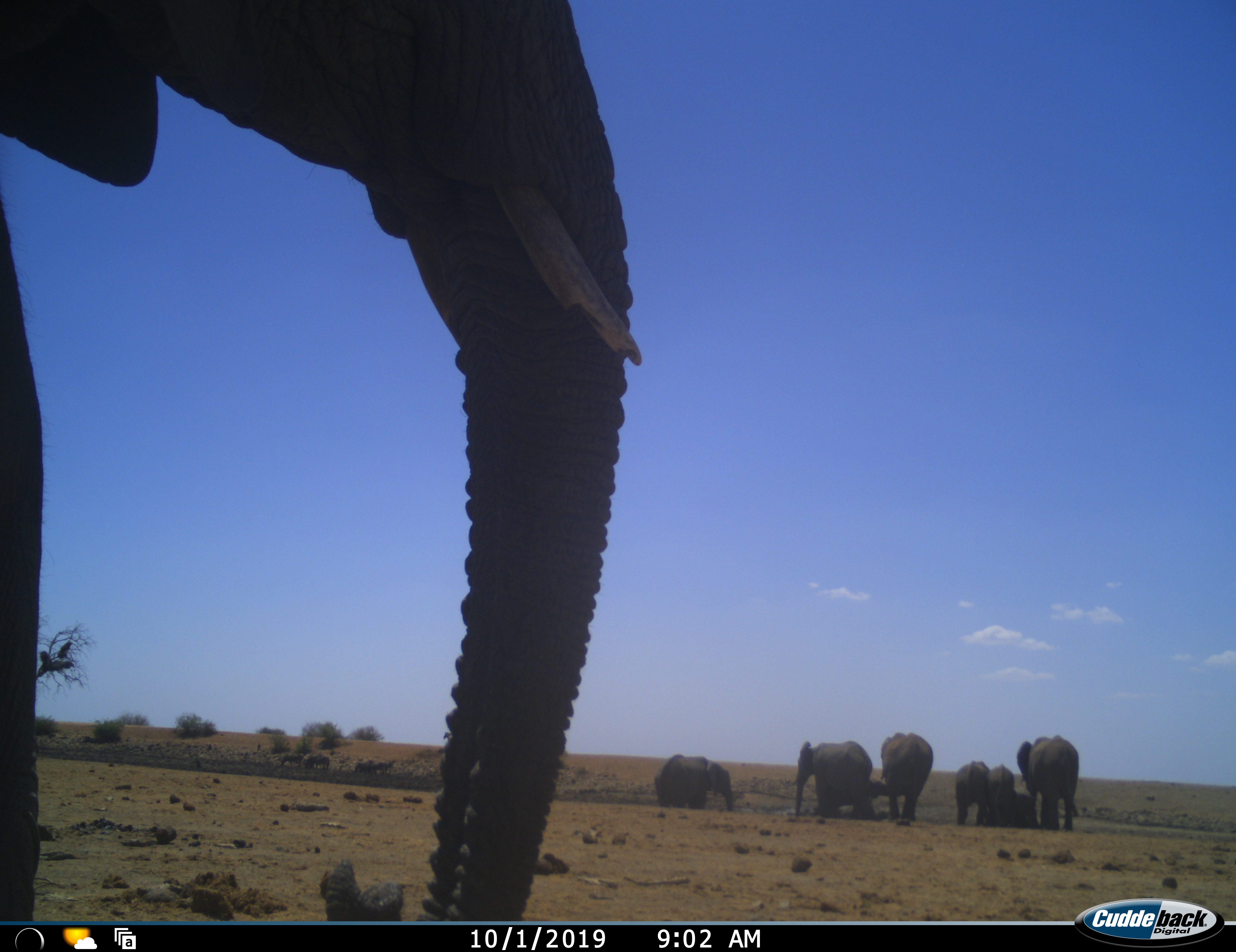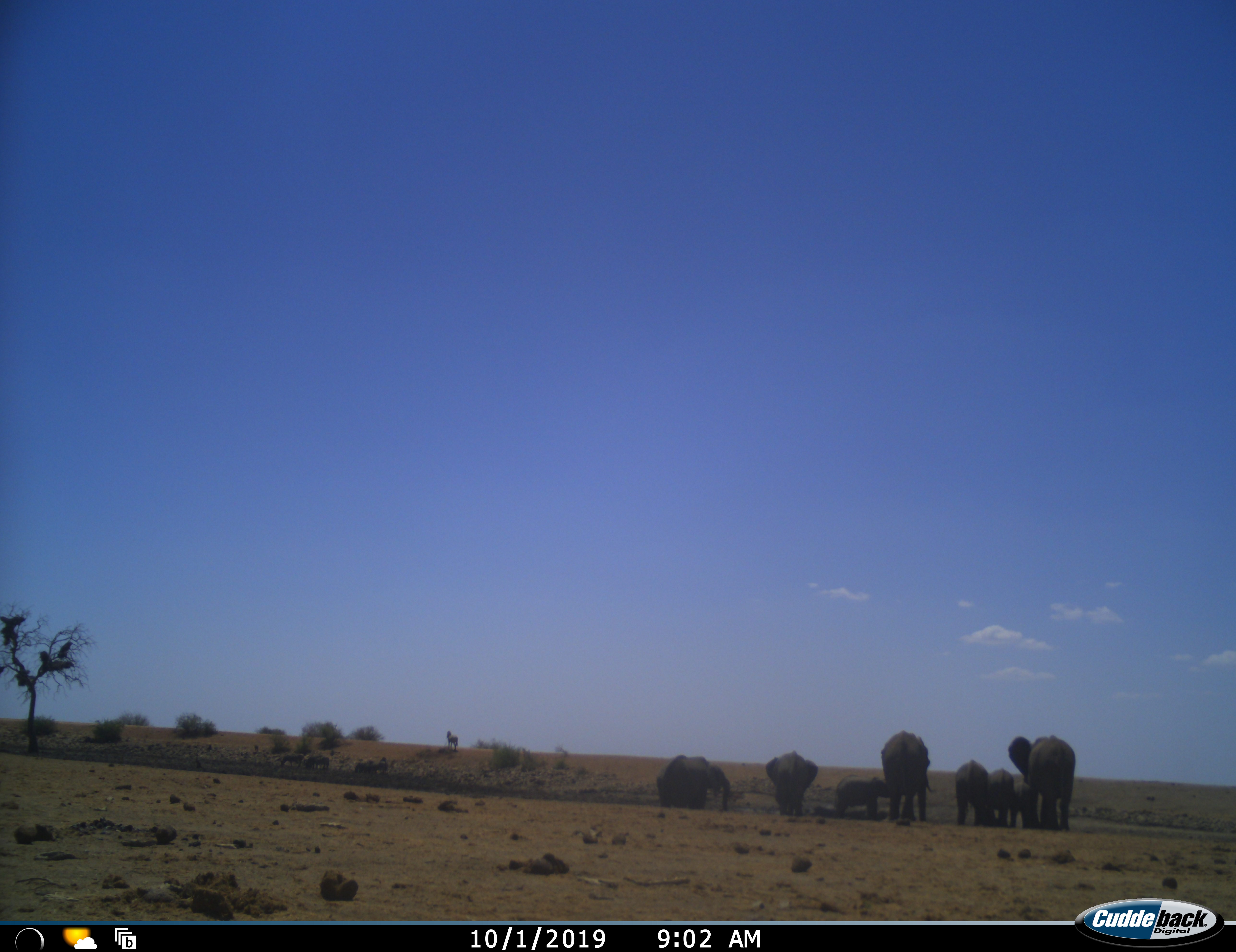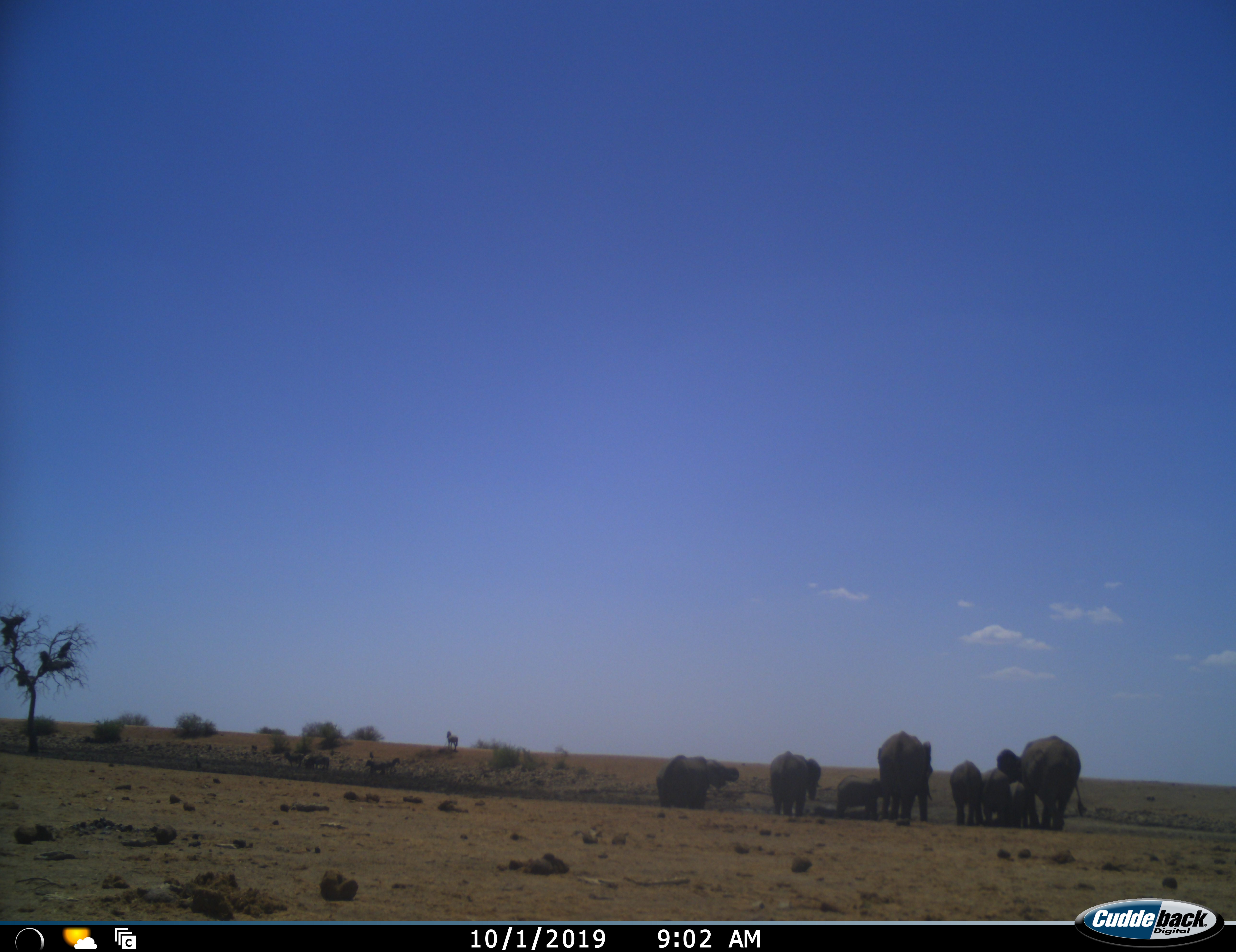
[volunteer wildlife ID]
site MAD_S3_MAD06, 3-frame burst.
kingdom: Animalia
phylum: Chordata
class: Mammalia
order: Proboscidea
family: Elephantidae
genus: Loxodonta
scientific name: Loxodonta africana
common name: african bush elephant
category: elephant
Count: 9.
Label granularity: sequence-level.